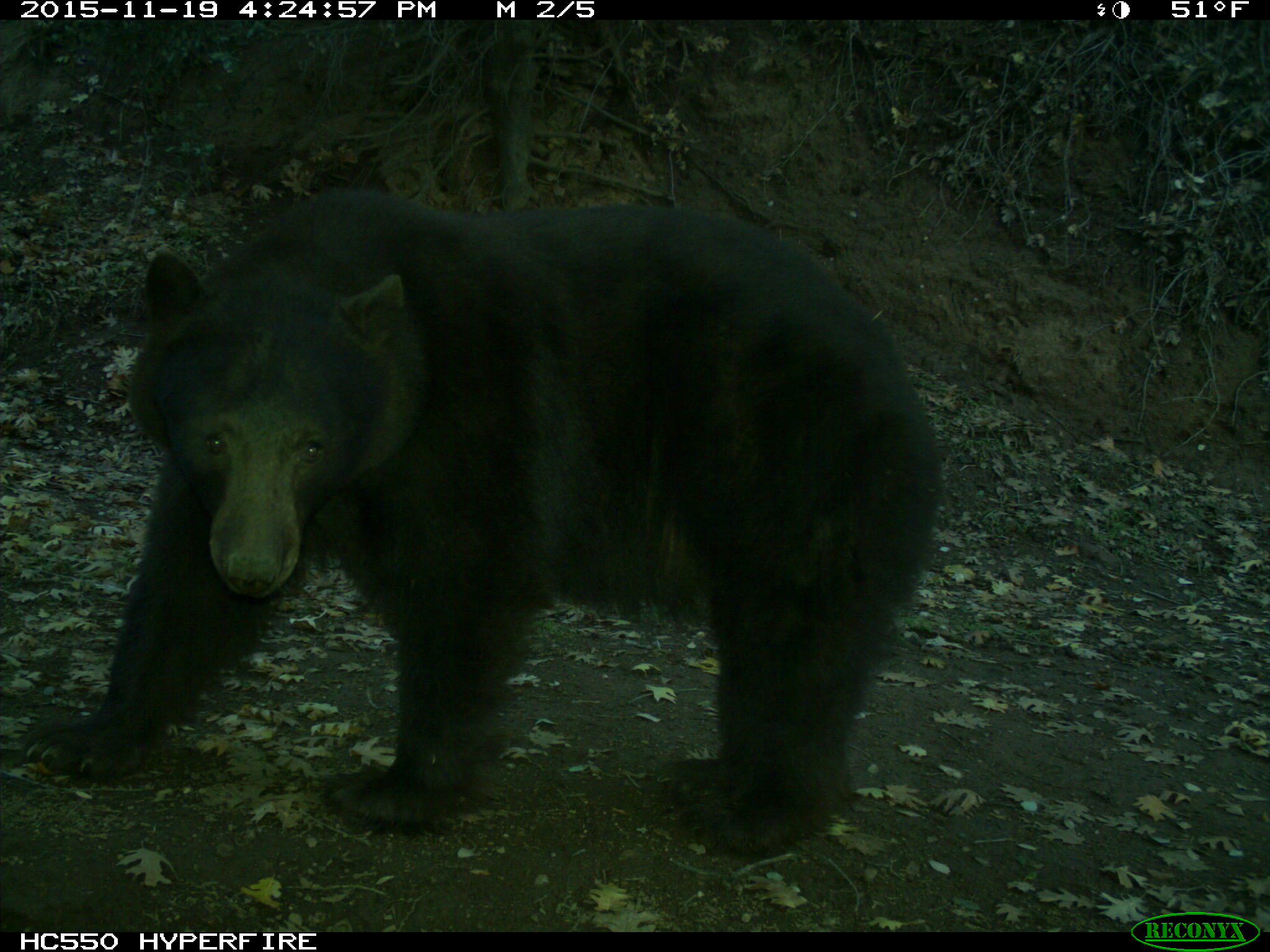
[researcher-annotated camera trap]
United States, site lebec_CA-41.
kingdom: Animalia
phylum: Chordata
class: Mammalia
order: Carnivora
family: Ursidae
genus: Ursus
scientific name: Ursus americanus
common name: american black bear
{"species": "Ursus americanus (american black bear)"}